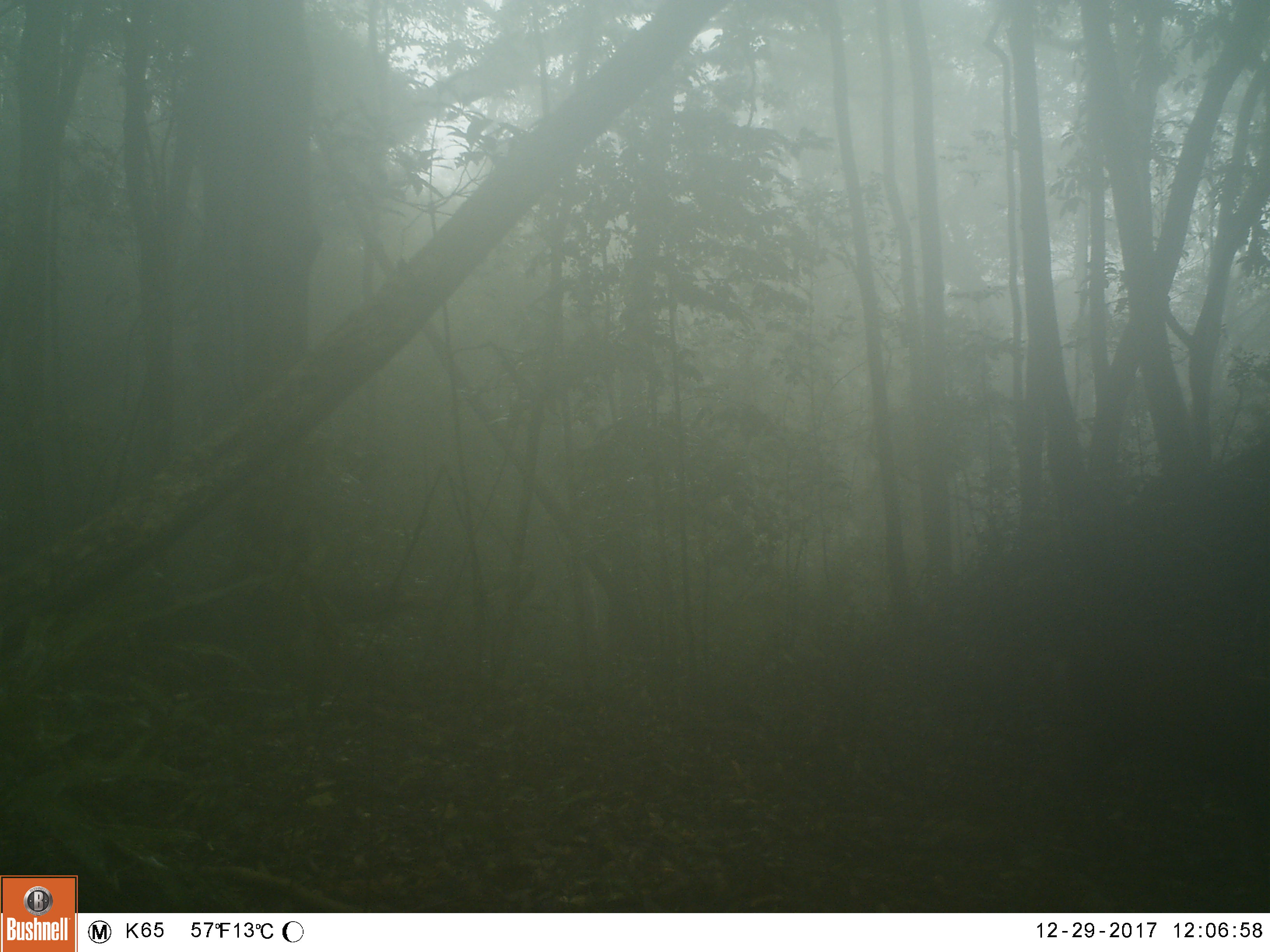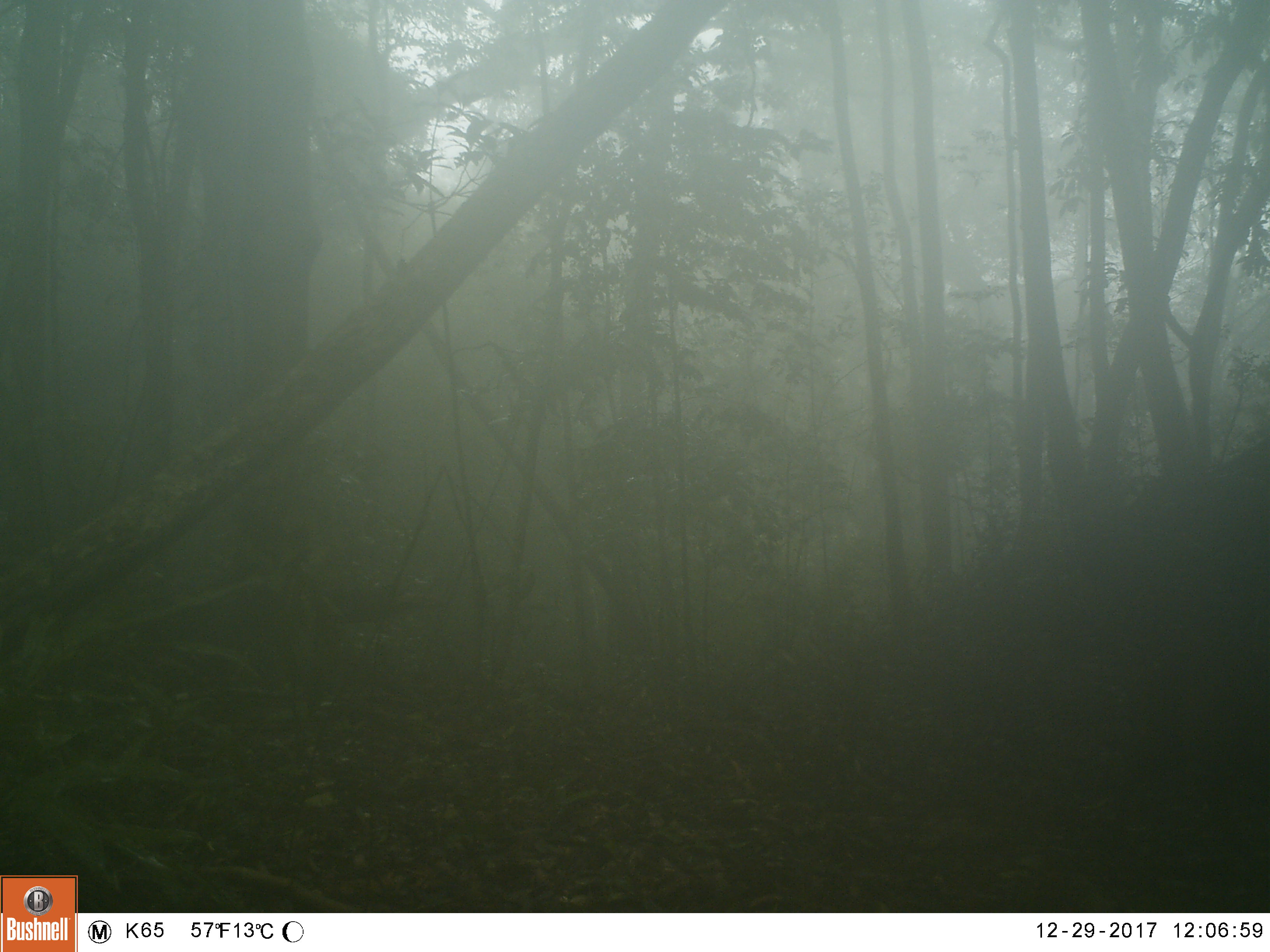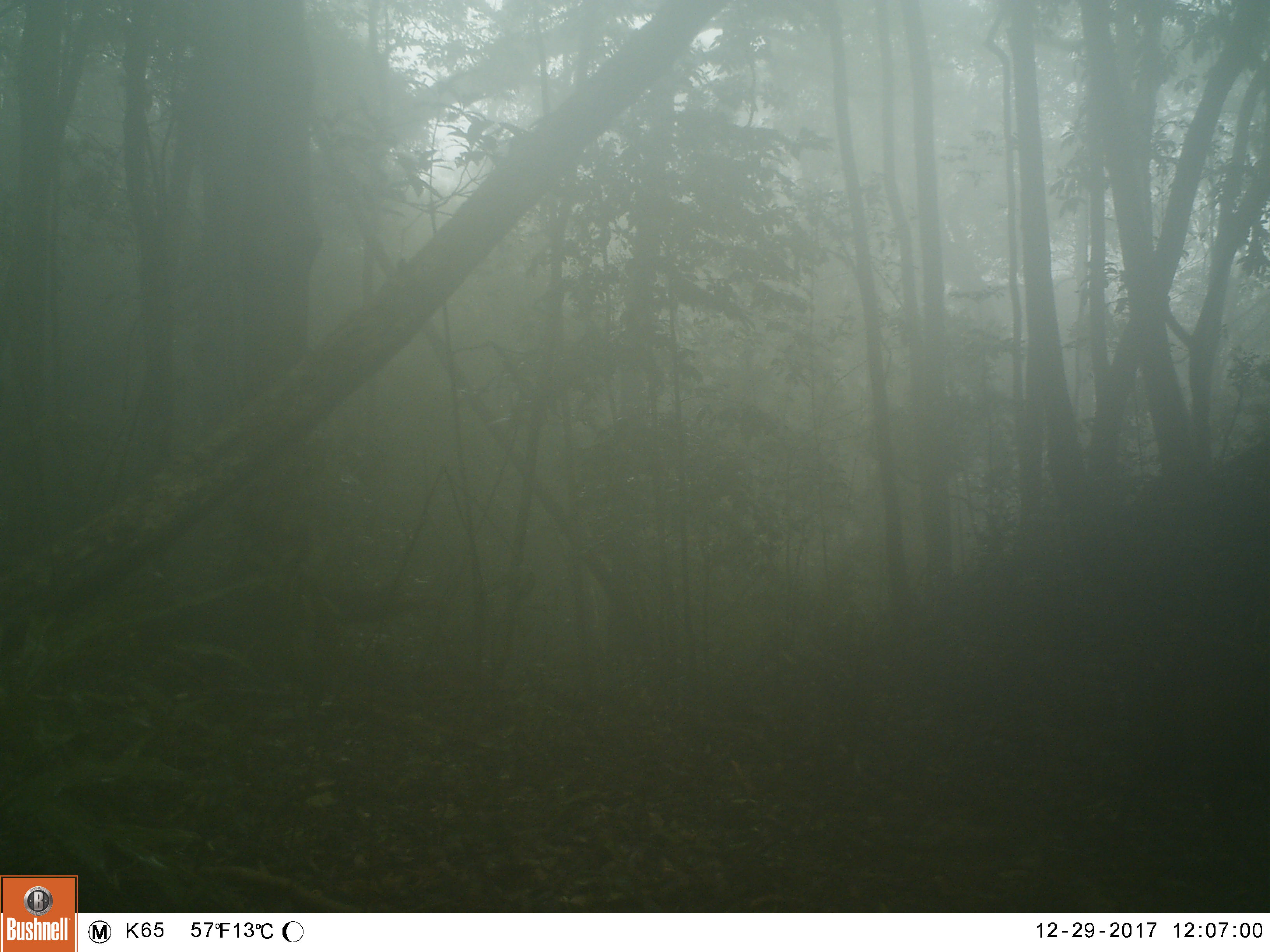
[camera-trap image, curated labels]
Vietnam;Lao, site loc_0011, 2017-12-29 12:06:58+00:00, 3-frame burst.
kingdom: Animalia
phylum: Chordata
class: Mammalia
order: Artiodactyla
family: Cervidae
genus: Muntiacus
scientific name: Muntiacus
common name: muntjacs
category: unidentified muntjac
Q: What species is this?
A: Unidentified muntjac (muntjacs) (Muntiacus).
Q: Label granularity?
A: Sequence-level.